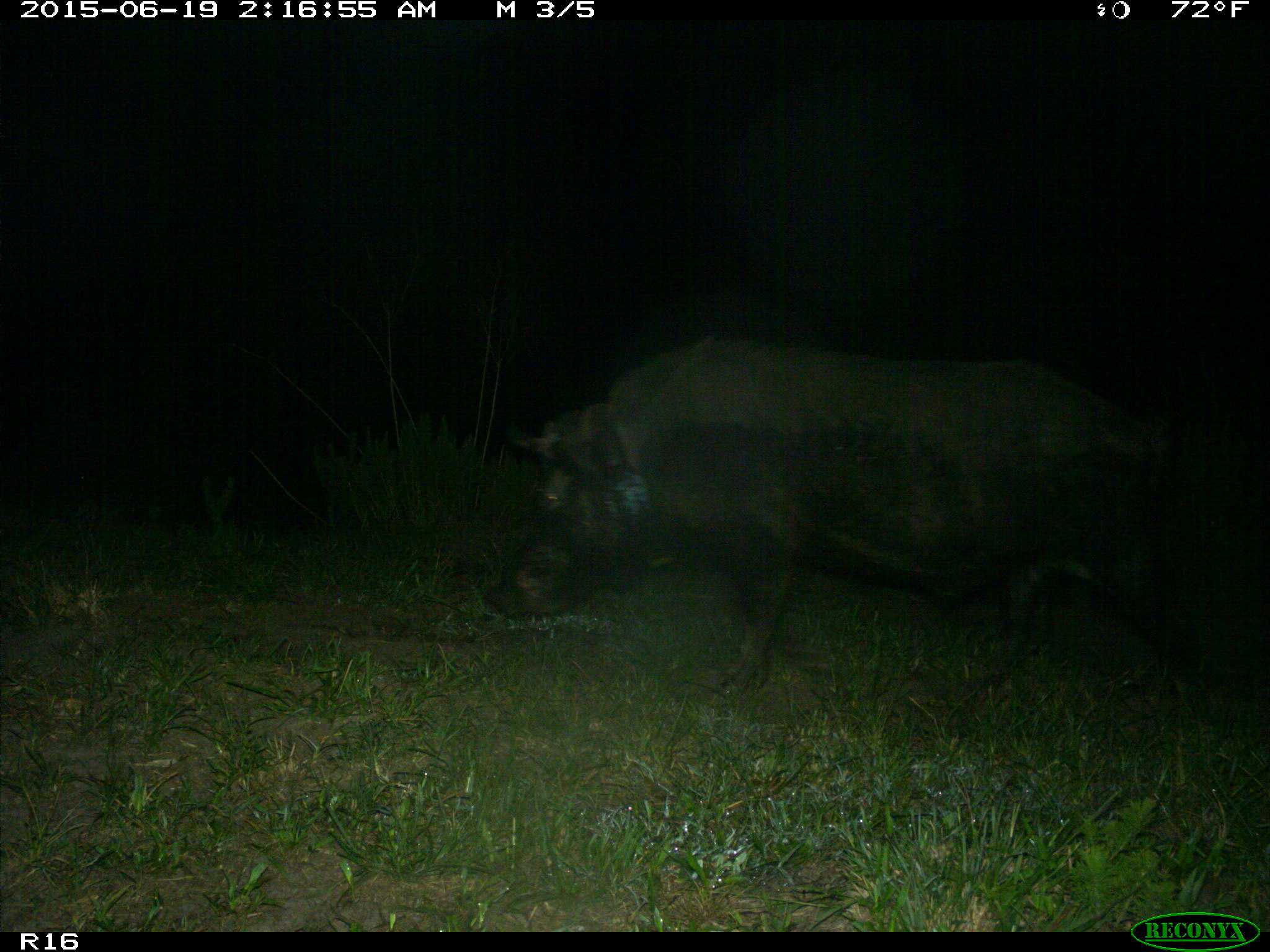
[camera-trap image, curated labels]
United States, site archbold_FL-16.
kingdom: Animalia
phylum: Chordata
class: Mammalia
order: Artiodactyla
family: Suidae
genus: Sus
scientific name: Sus scrofa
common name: wild boar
Sus scrofa (wild boar).